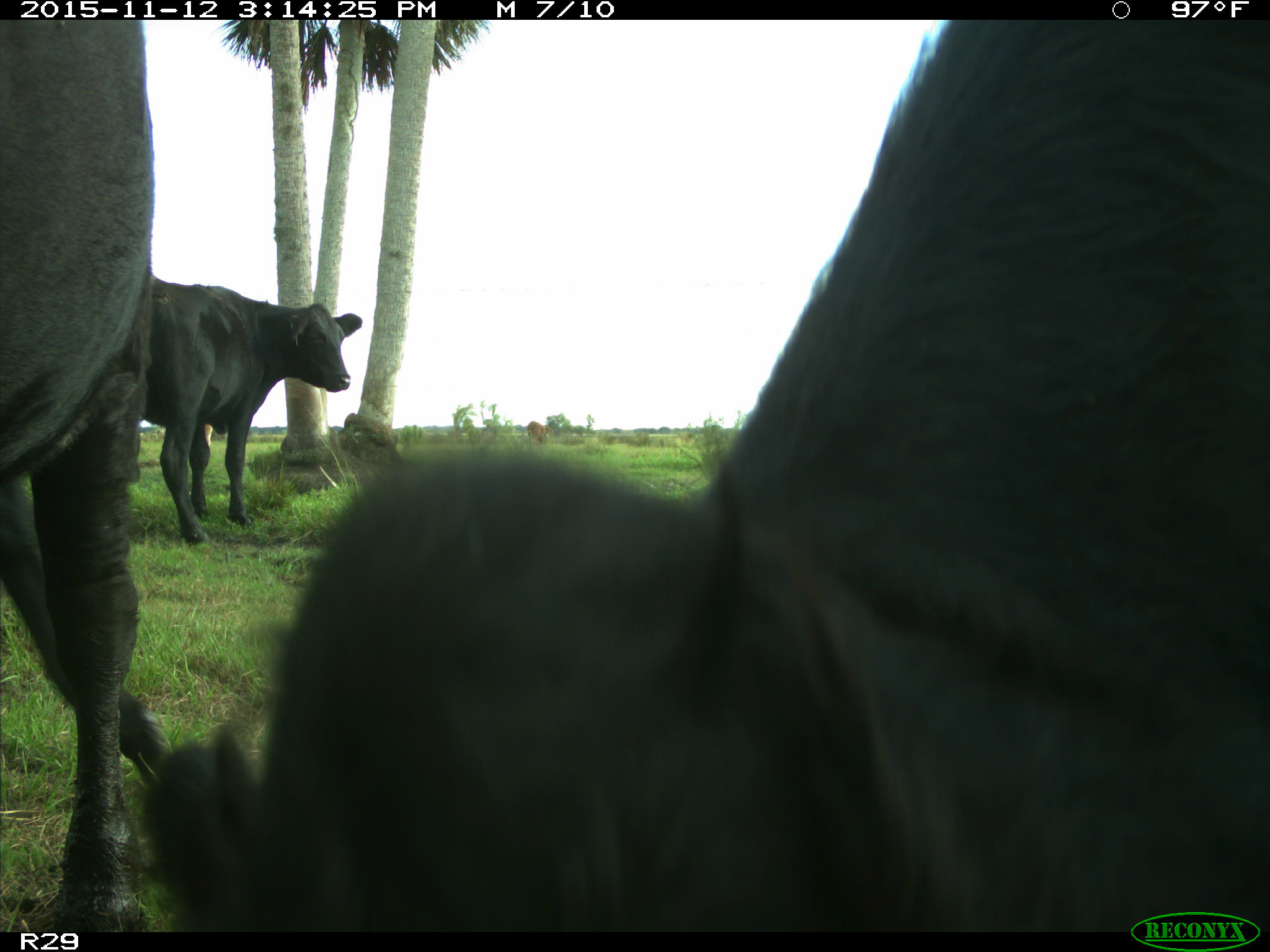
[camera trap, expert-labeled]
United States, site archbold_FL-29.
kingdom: Animalia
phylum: Chordata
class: Mammalia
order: Artiodactyla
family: Bovidae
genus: Bos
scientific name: Bos taurus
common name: domestic cow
Bos taurus (domestic cow).